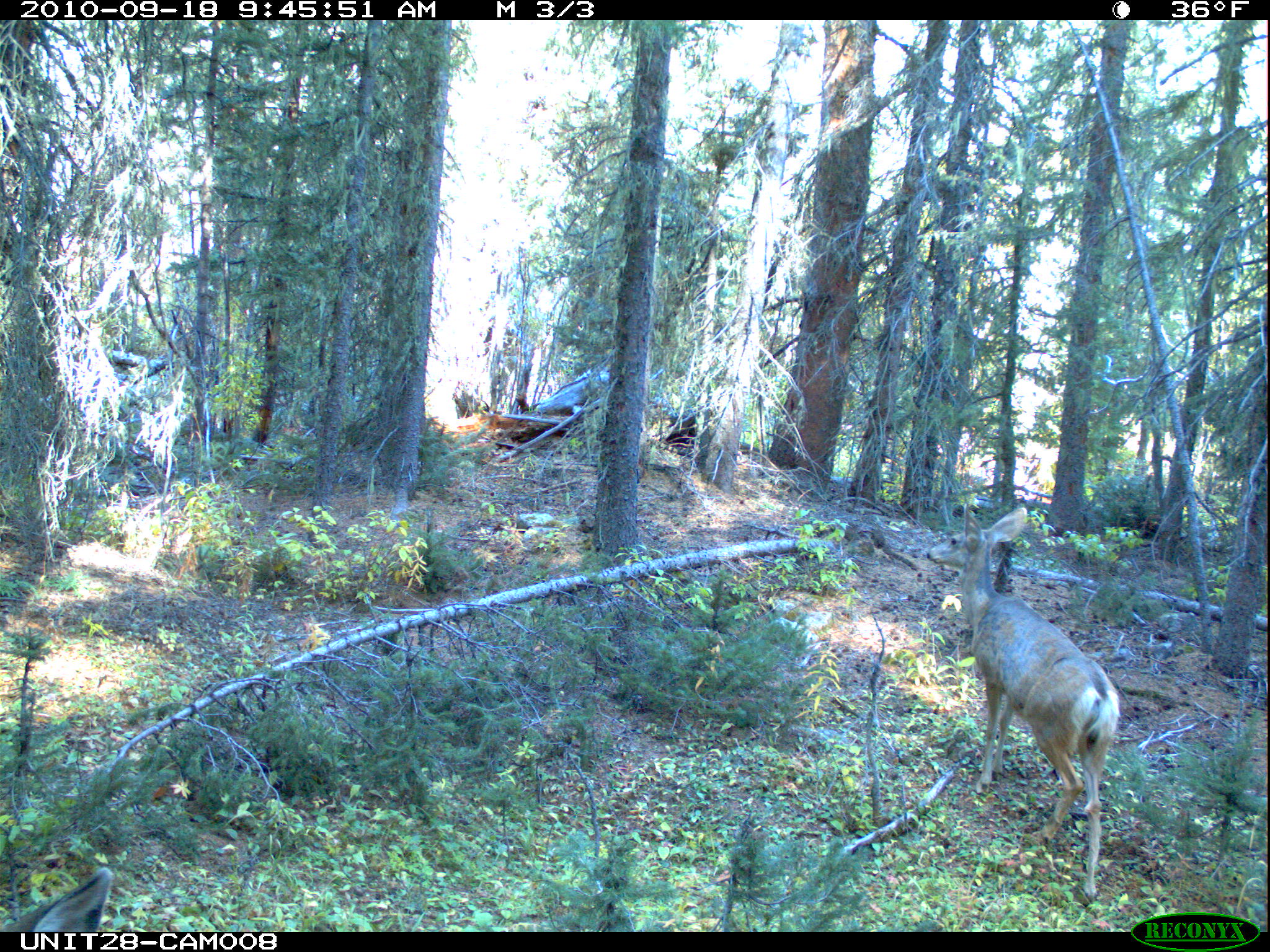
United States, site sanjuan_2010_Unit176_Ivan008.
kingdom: Animalia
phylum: Chordata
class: Mammalia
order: Artiodactyla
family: Cervidae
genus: Odocoileus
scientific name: Odocoileus hemionus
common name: mule deer